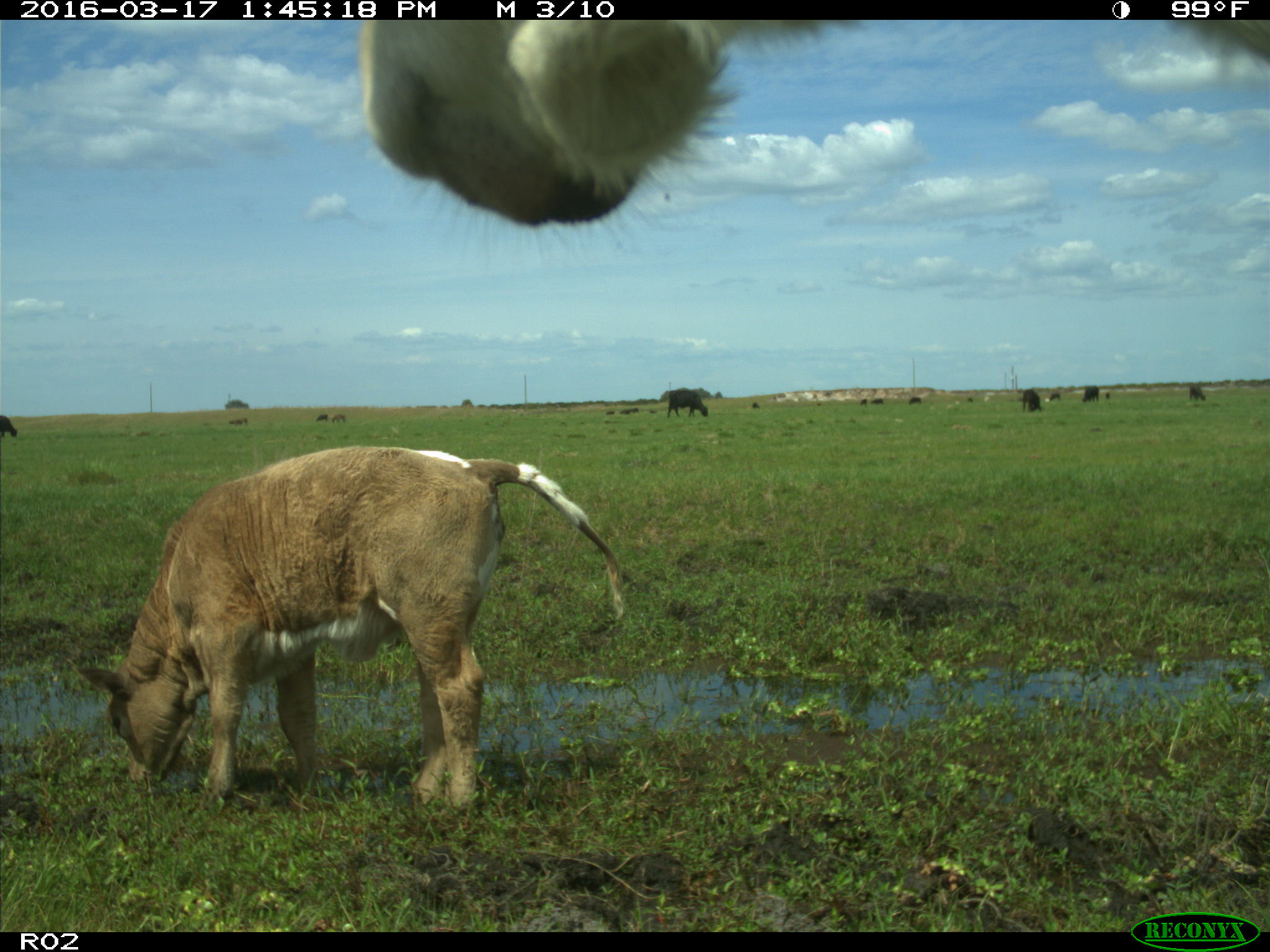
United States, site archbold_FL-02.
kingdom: Animalia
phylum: Chordata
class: Mammalia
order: Artiodactyla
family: Bovidae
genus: Bos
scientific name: Bos taurus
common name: domestic cow